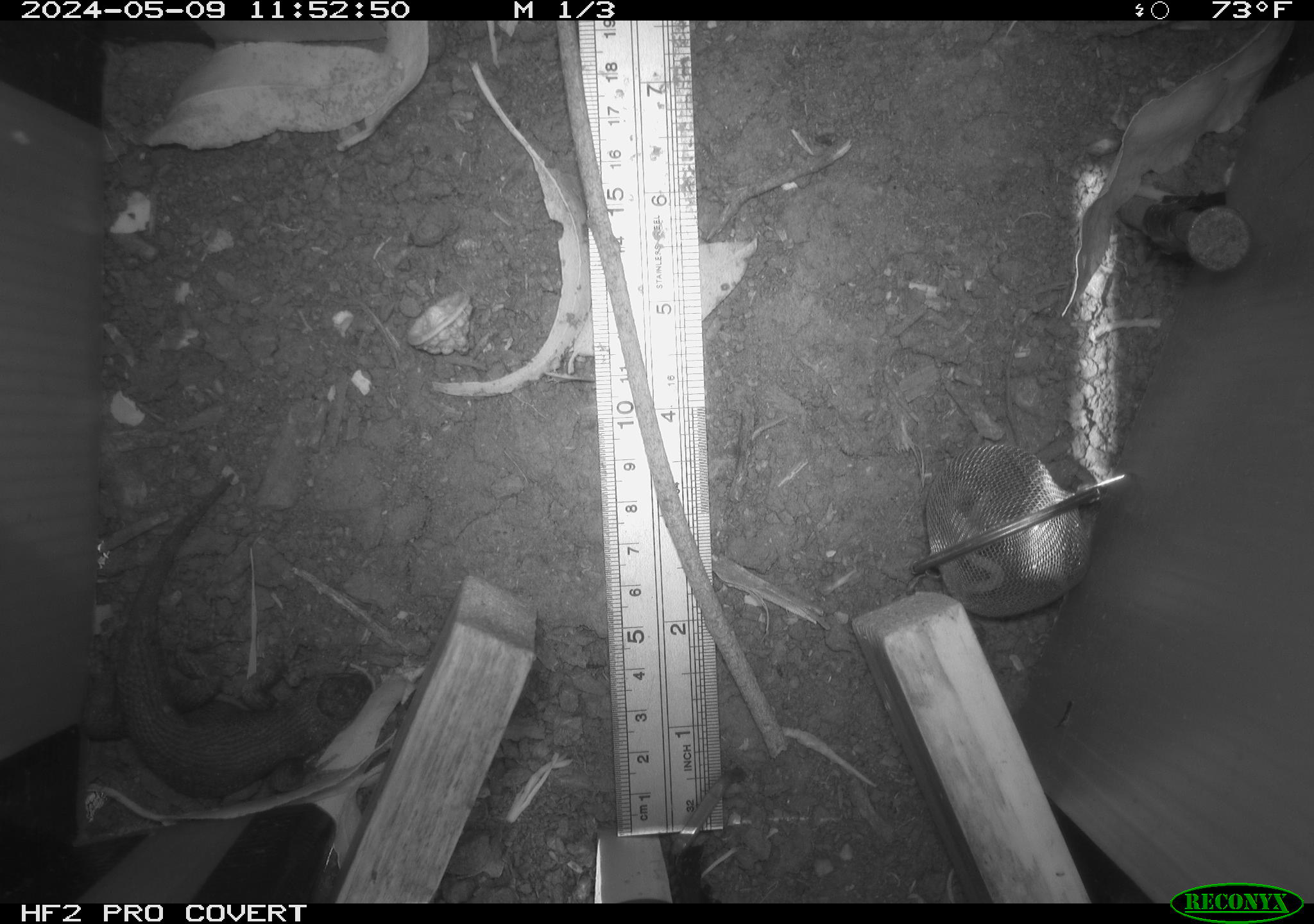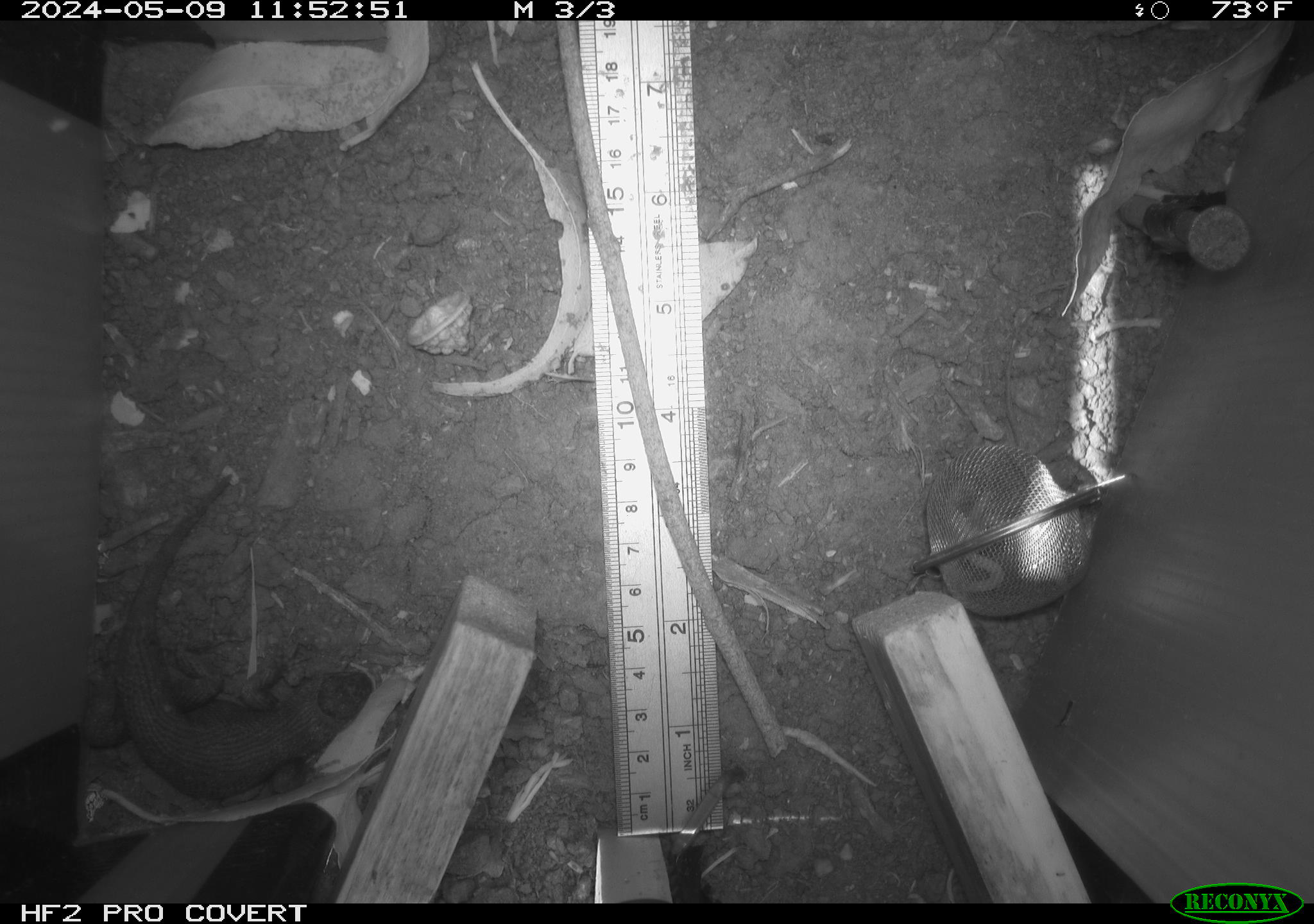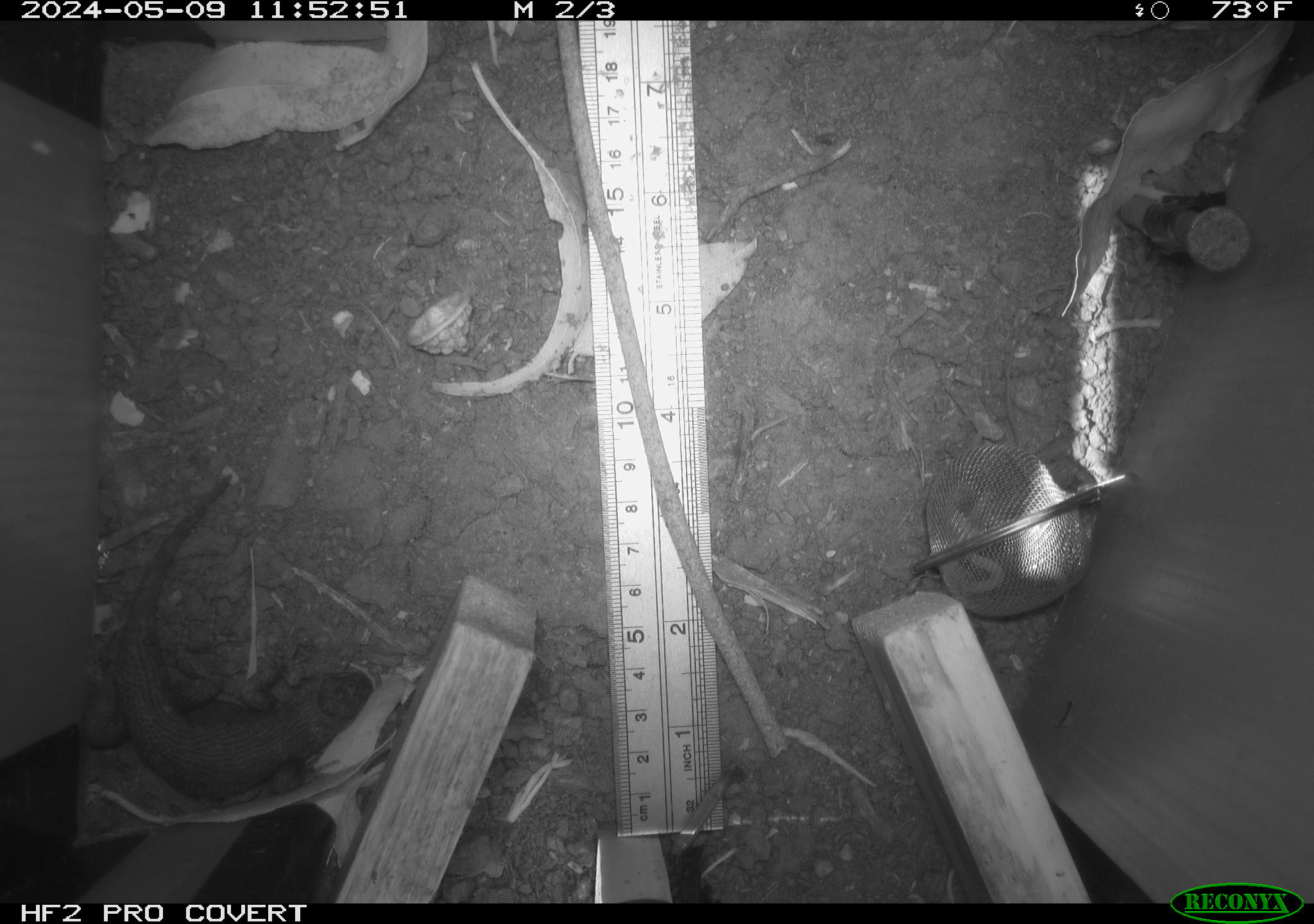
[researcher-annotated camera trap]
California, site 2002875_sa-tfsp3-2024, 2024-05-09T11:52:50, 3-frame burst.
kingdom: Animalia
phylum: Chordata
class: Reptilia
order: Squamata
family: Phrynosomatidae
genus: Sceloporus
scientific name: Sceloporus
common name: spiny lizards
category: sceloporus species